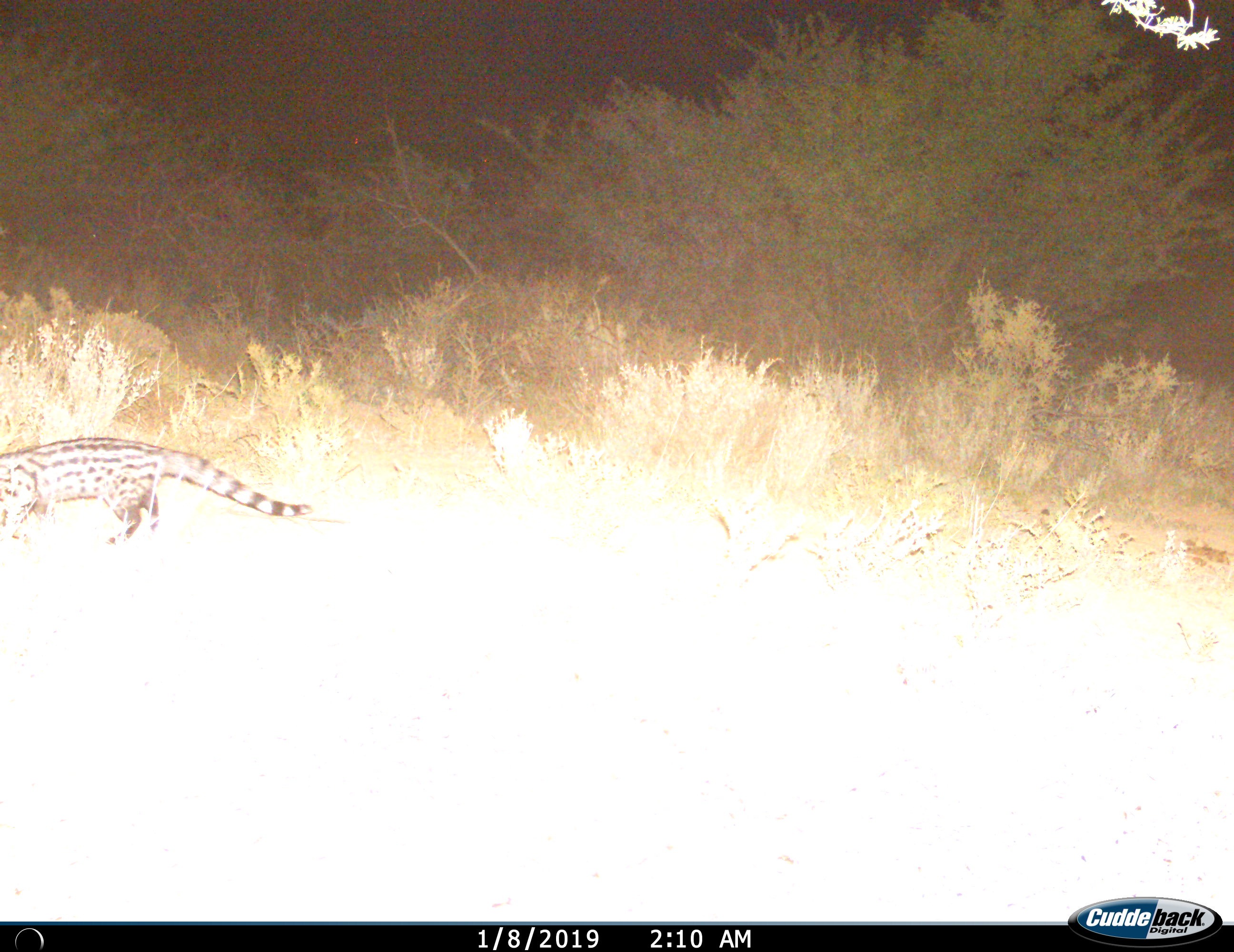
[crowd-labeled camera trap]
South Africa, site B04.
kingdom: Animalia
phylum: Chordata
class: Mammalia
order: Carnivora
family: Viverridae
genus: Genetta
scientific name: Genetta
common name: common small-spotted genet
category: genetcommonsmallspotted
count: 1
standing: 0%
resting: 0%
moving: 100%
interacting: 0%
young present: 0%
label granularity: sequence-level